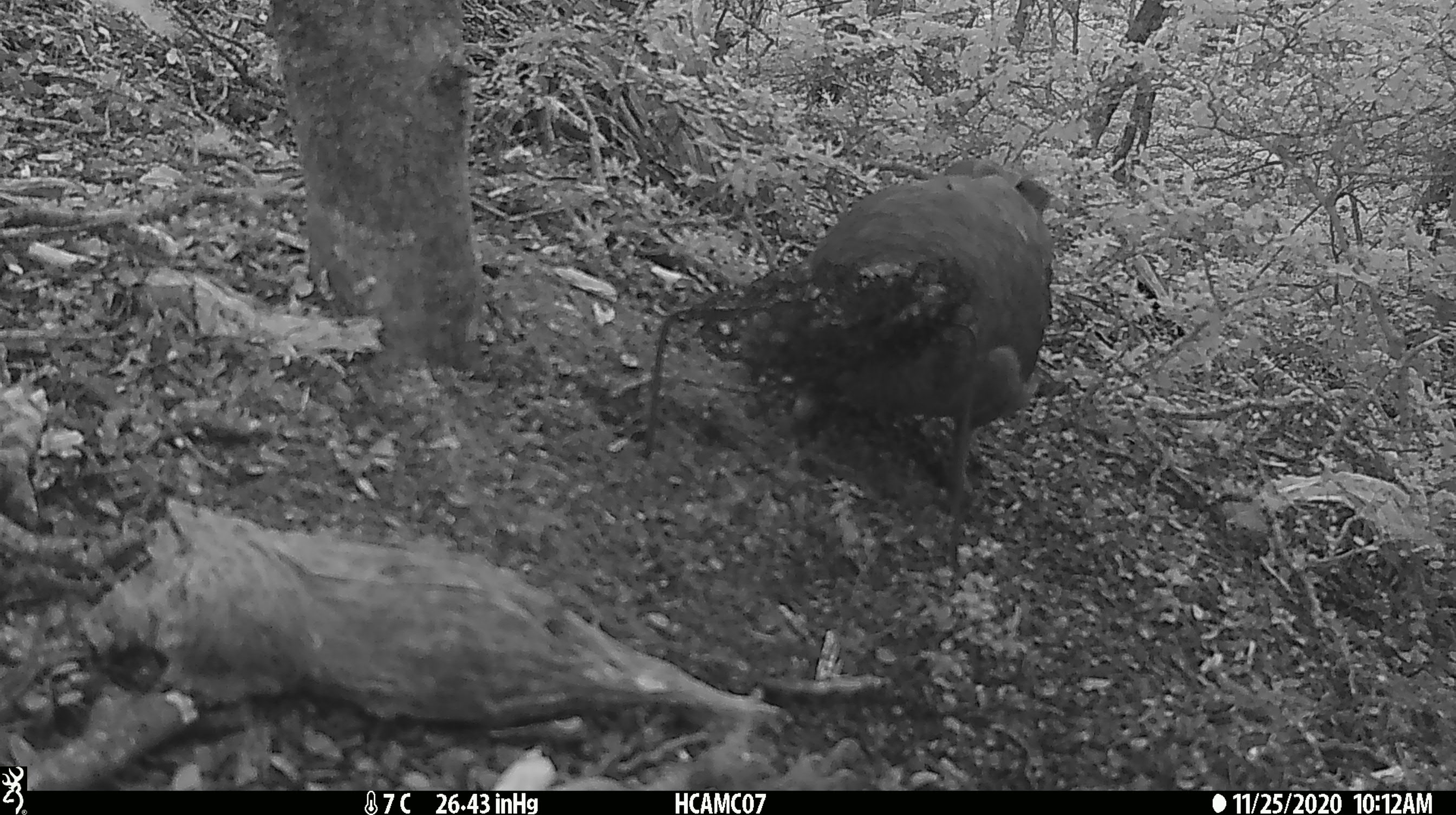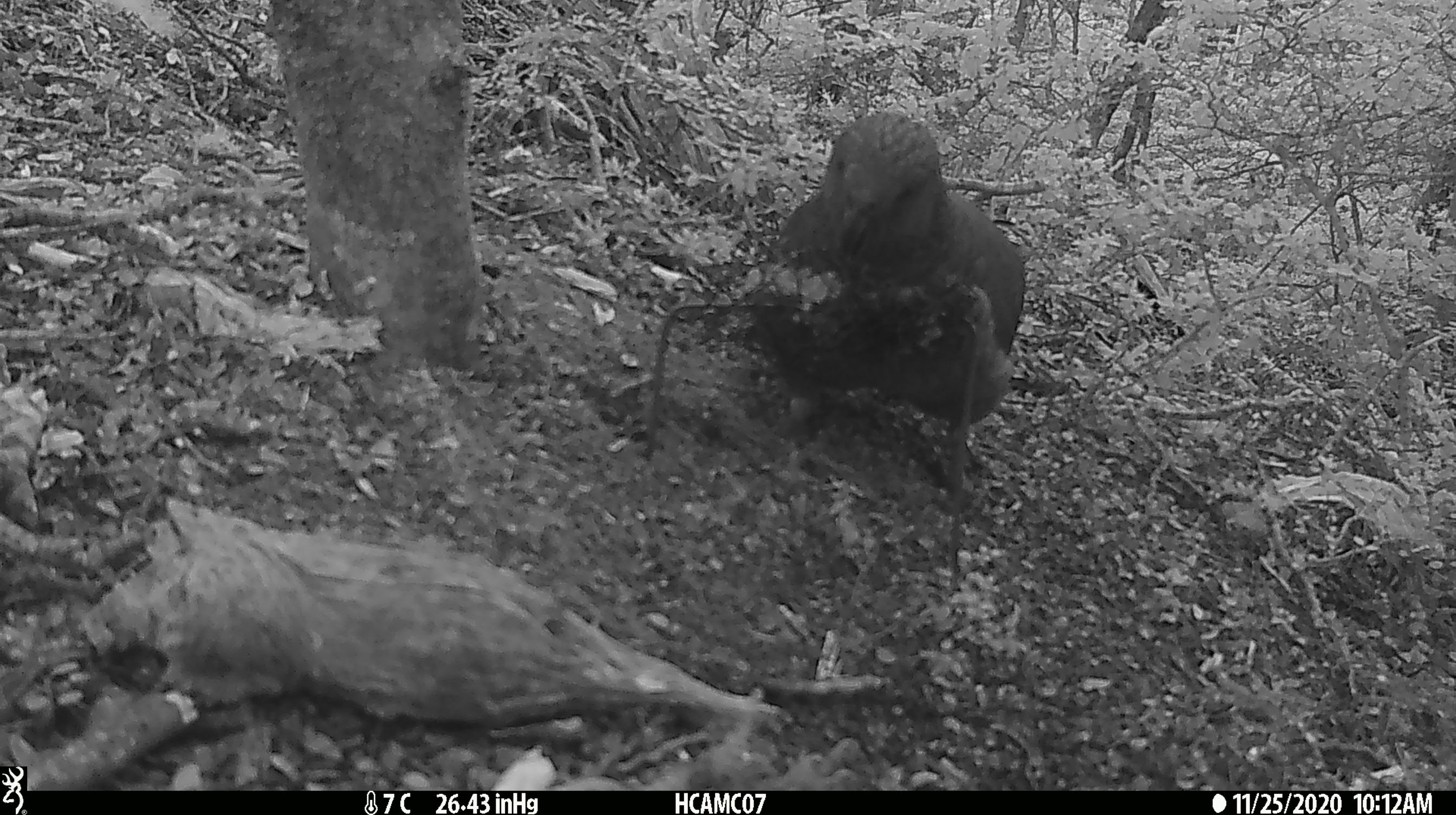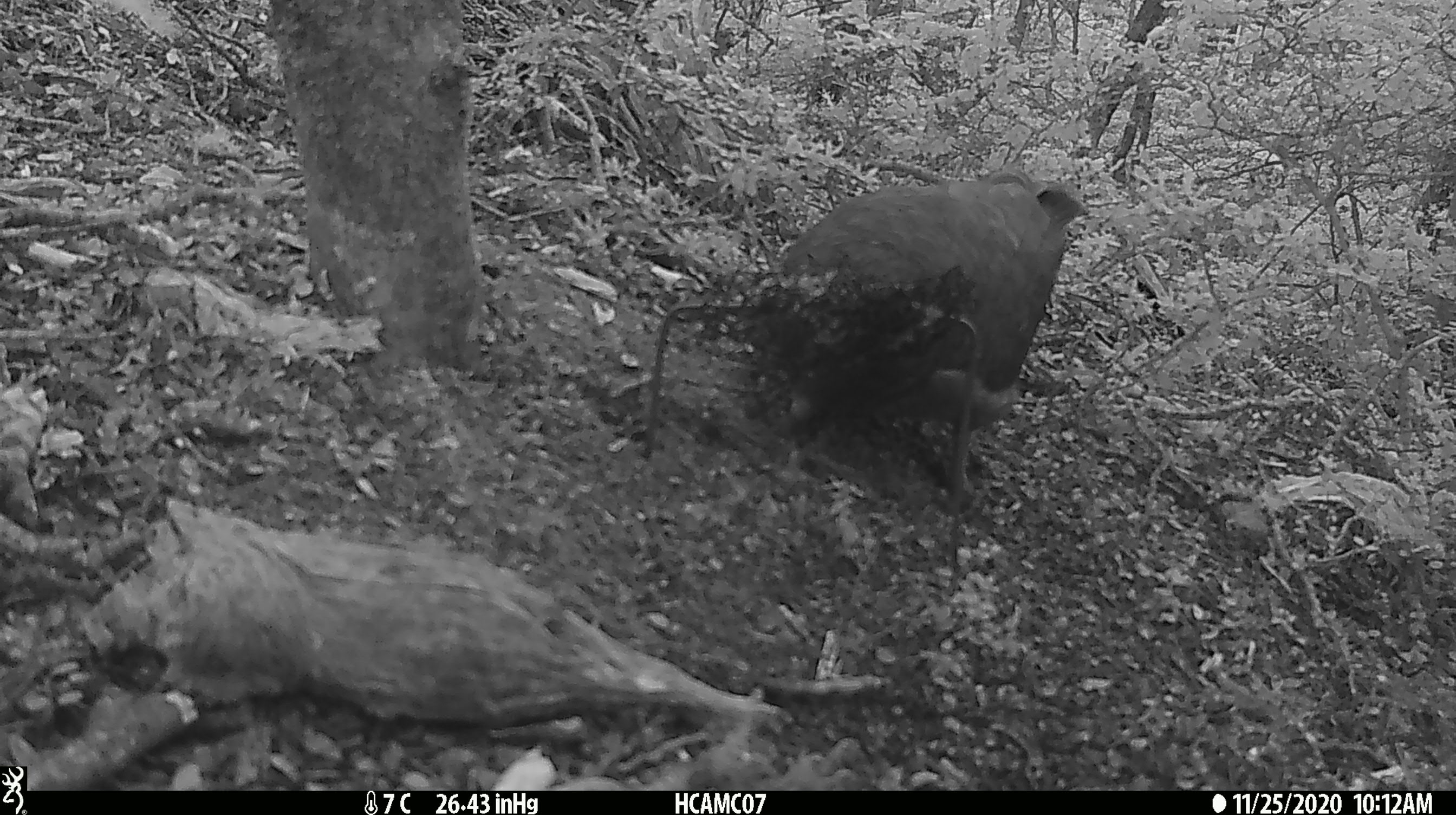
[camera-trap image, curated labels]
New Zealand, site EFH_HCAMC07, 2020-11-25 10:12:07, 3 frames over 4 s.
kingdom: Animalia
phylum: Chordata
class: Aves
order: Psittaciformes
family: Strigopidae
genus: Nestor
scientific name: Nestor notabilis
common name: kea